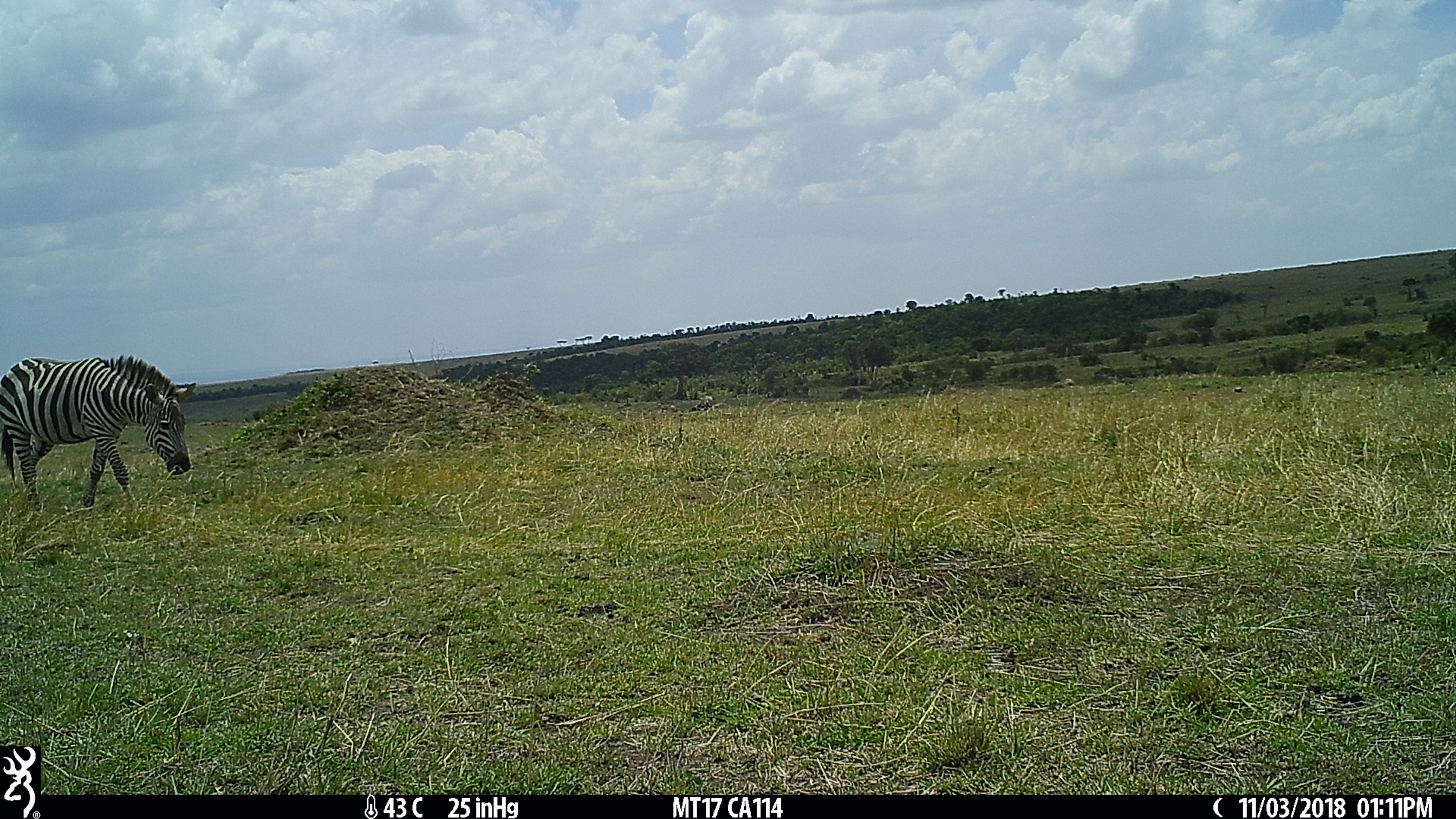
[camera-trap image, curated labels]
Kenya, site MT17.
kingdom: Animalia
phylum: Chordata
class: Mammalia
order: Perissodactyla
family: Equidae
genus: Equus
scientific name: Equus quagga burchellii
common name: burchell's zebra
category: zebra